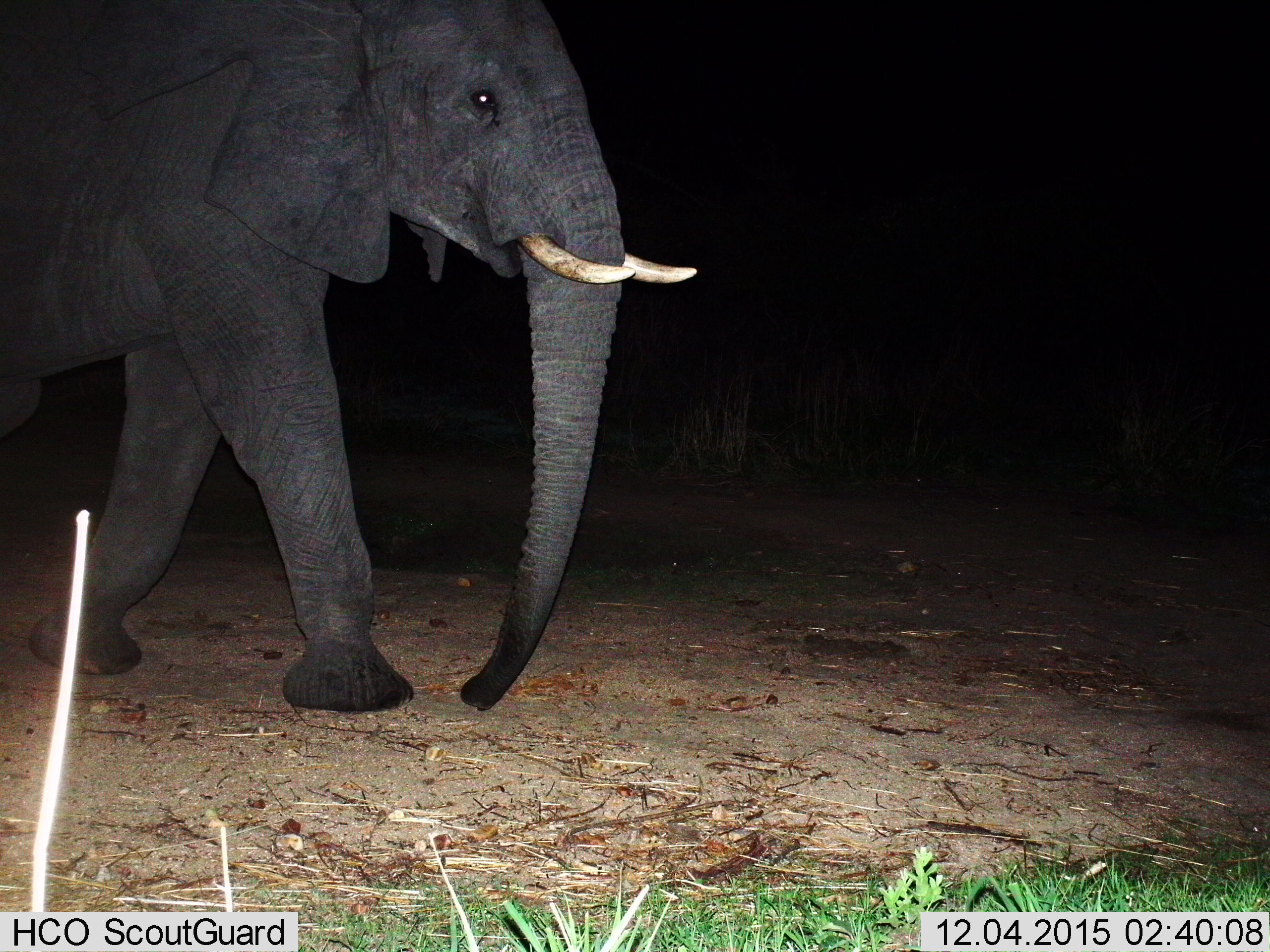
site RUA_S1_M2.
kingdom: Animalia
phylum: Chordata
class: Mammalia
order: Proboscidea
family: Elephantidae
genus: Loxodonta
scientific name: Loxodonta africana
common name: african bush elephant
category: elephant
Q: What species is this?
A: Elephant (african bush elephant) (Loxodonta africana).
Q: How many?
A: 1.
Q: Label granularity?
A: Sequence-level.